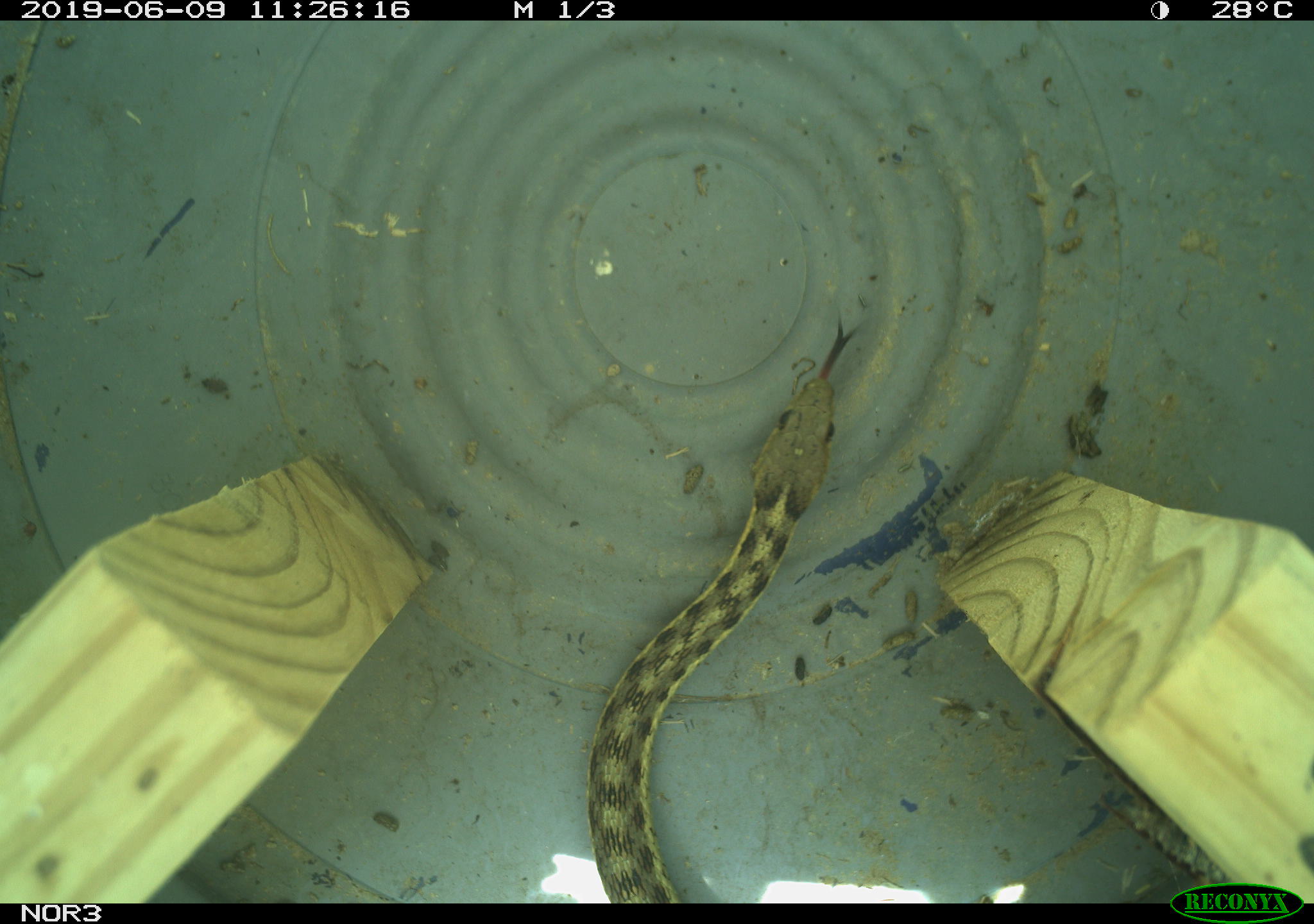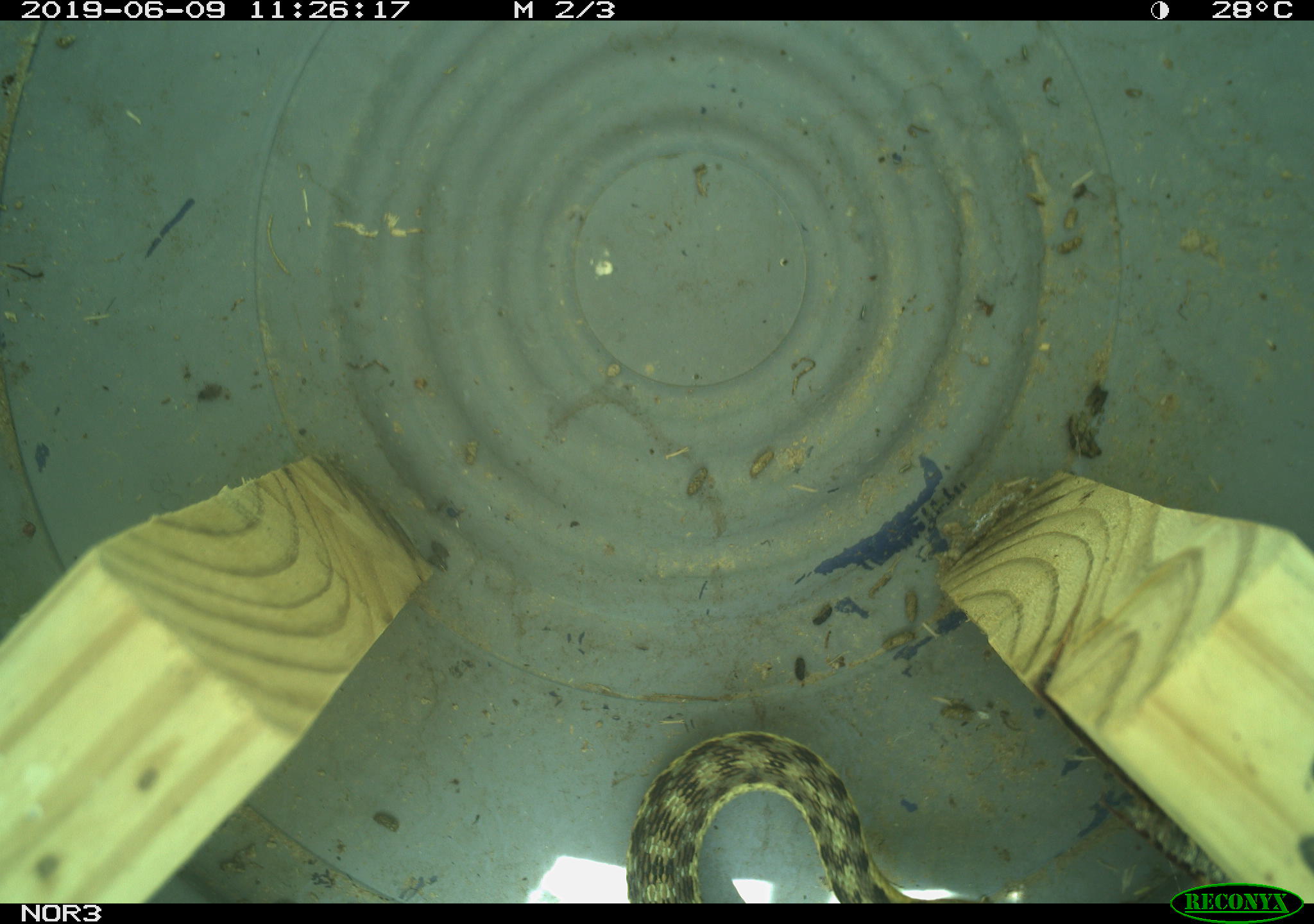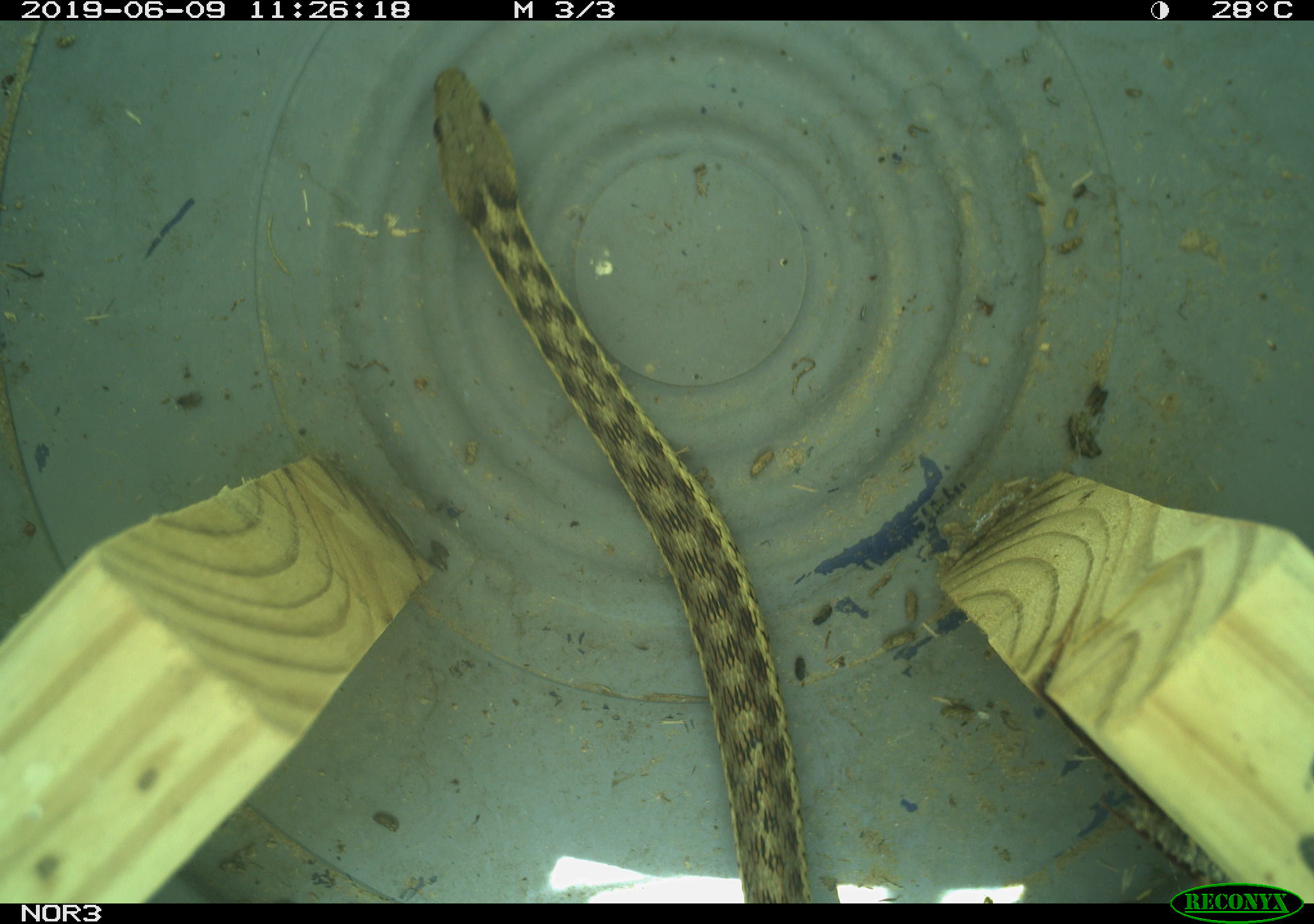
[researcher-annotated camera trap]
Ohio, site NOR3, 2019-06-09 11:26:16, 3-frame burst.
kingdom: Animalia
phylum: Chordata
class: Reptilia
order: Squamata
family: Colubridae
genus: Thamnophis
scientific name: Thamnophis sirtalis sirtalis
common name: eastern gartersnake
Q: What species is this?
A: Eastern gartersnake (Thamnophis sirtalis sirtalis).